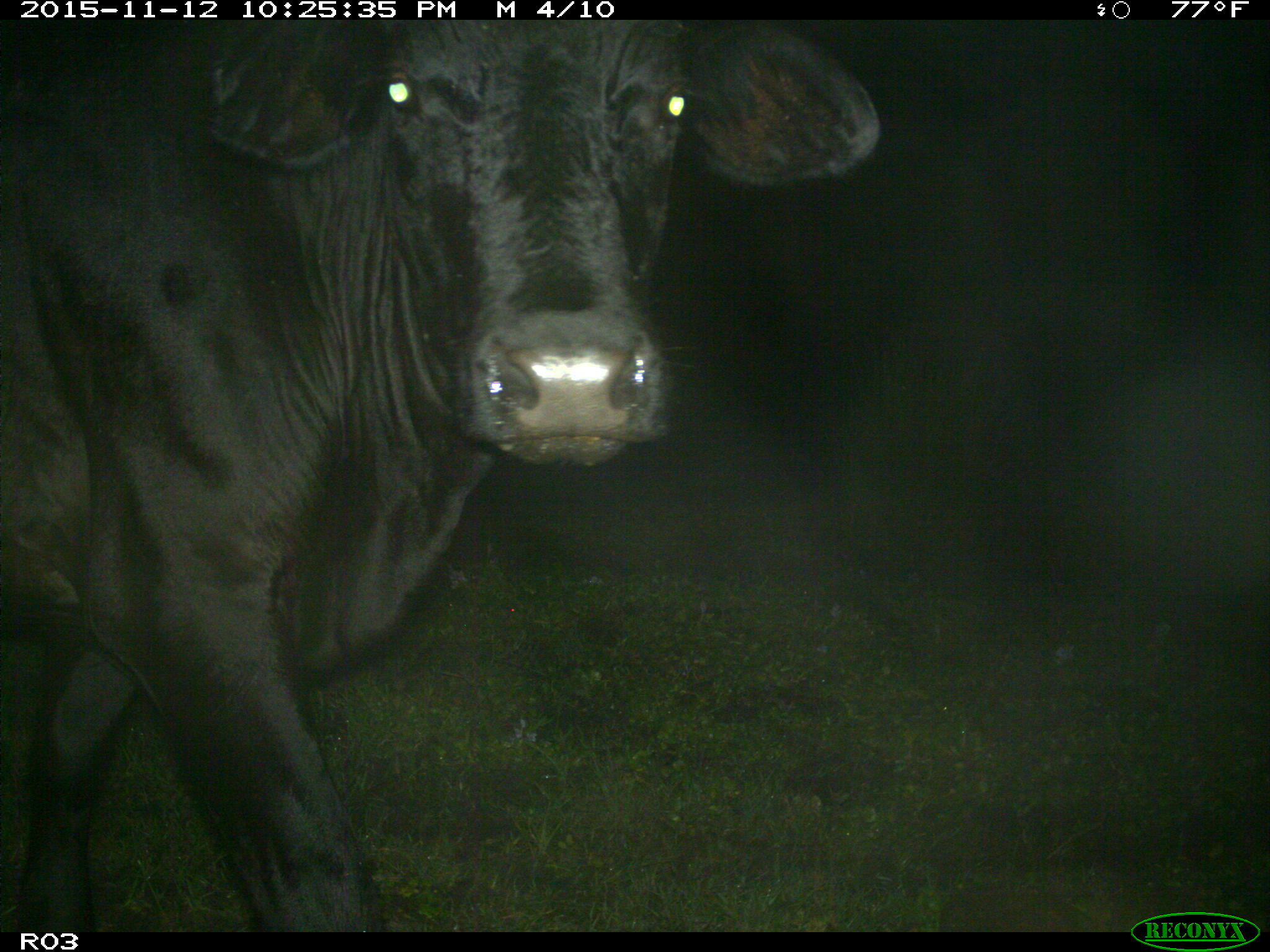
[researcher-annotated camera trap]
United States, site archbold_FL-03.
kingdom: Animalia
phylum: Chordata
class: Mammalia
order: Artiodactyla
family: Bovidae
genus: Bos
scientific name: Bos taurus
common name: domestic cow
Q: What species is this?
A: Bos taurus (domestic cow).